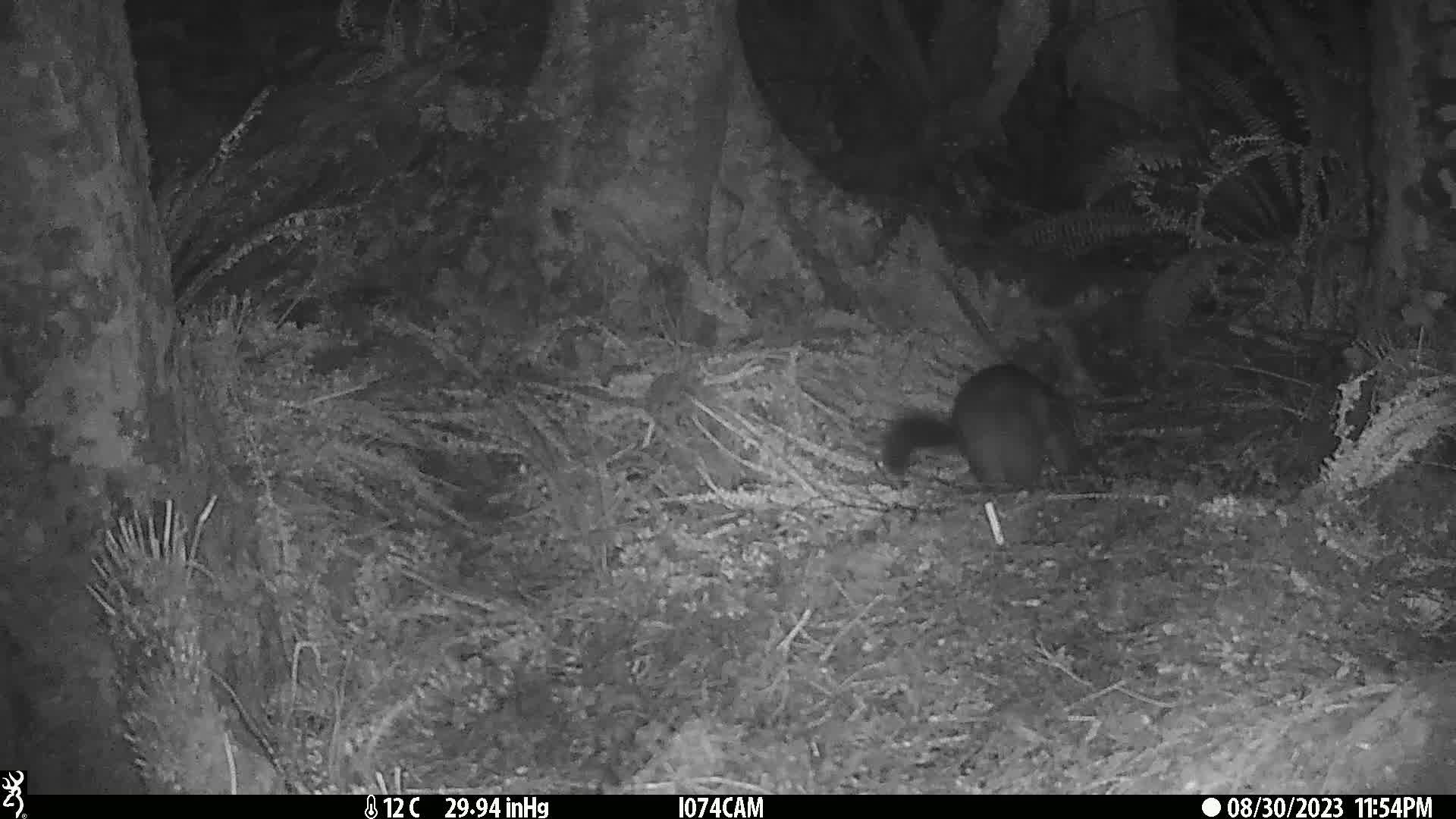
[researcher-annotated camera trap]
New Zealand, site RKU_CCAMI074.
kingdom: Animalia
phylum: Chordata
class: Mammalia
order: Diprotodontia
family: Phalangeridae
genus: Trichosurus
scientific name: Trichosurus vulpecula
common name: common brushtail possum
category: possum